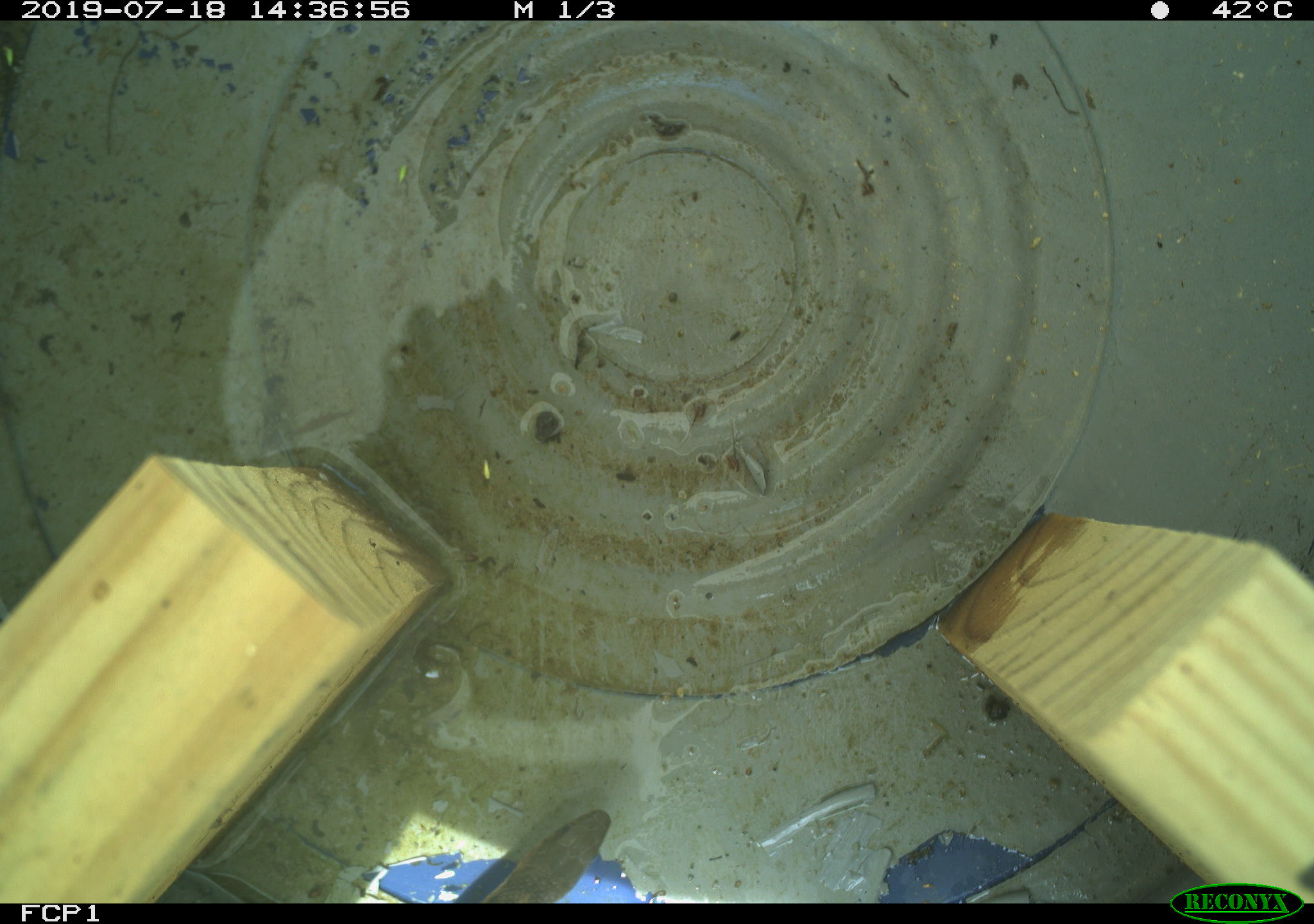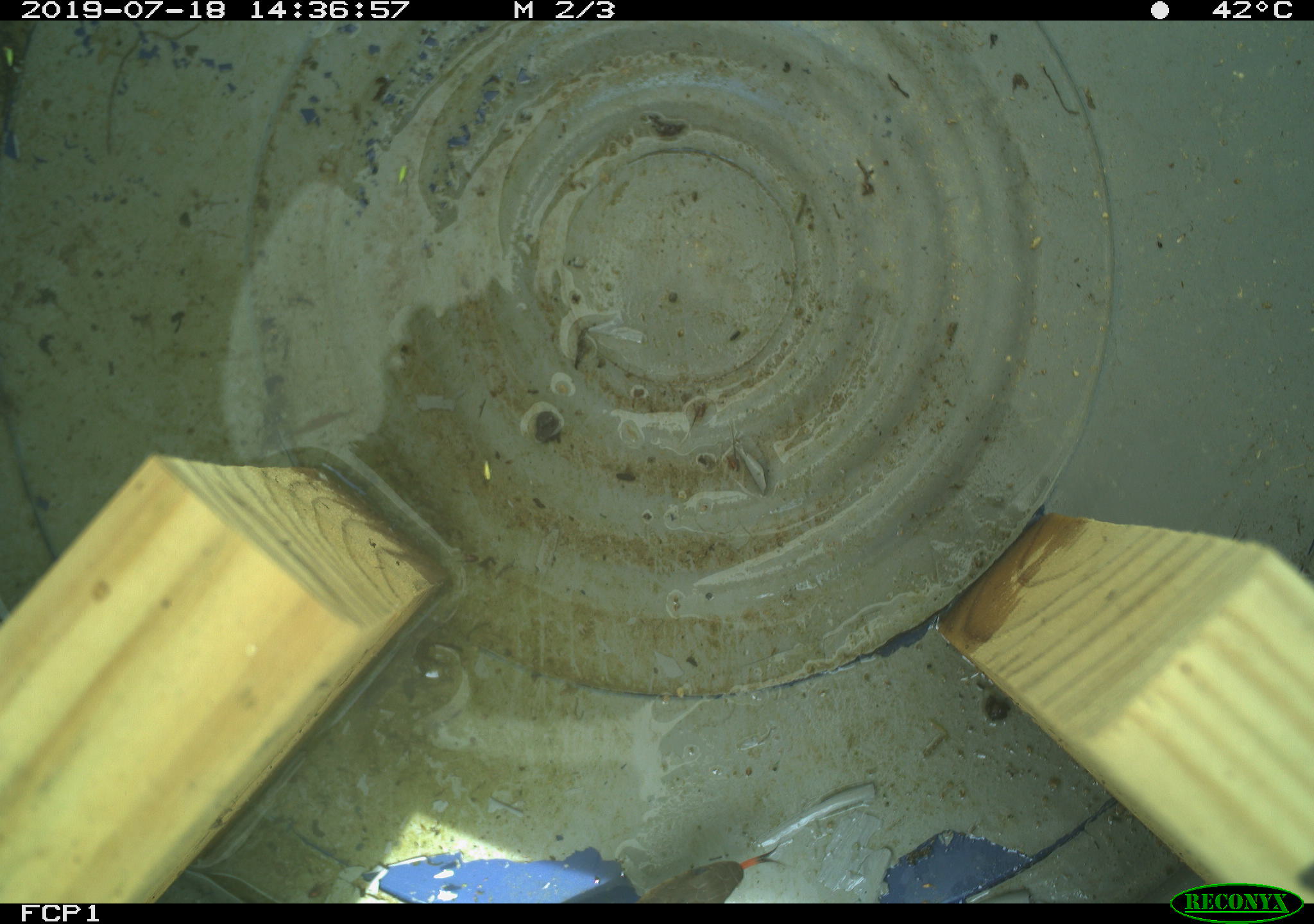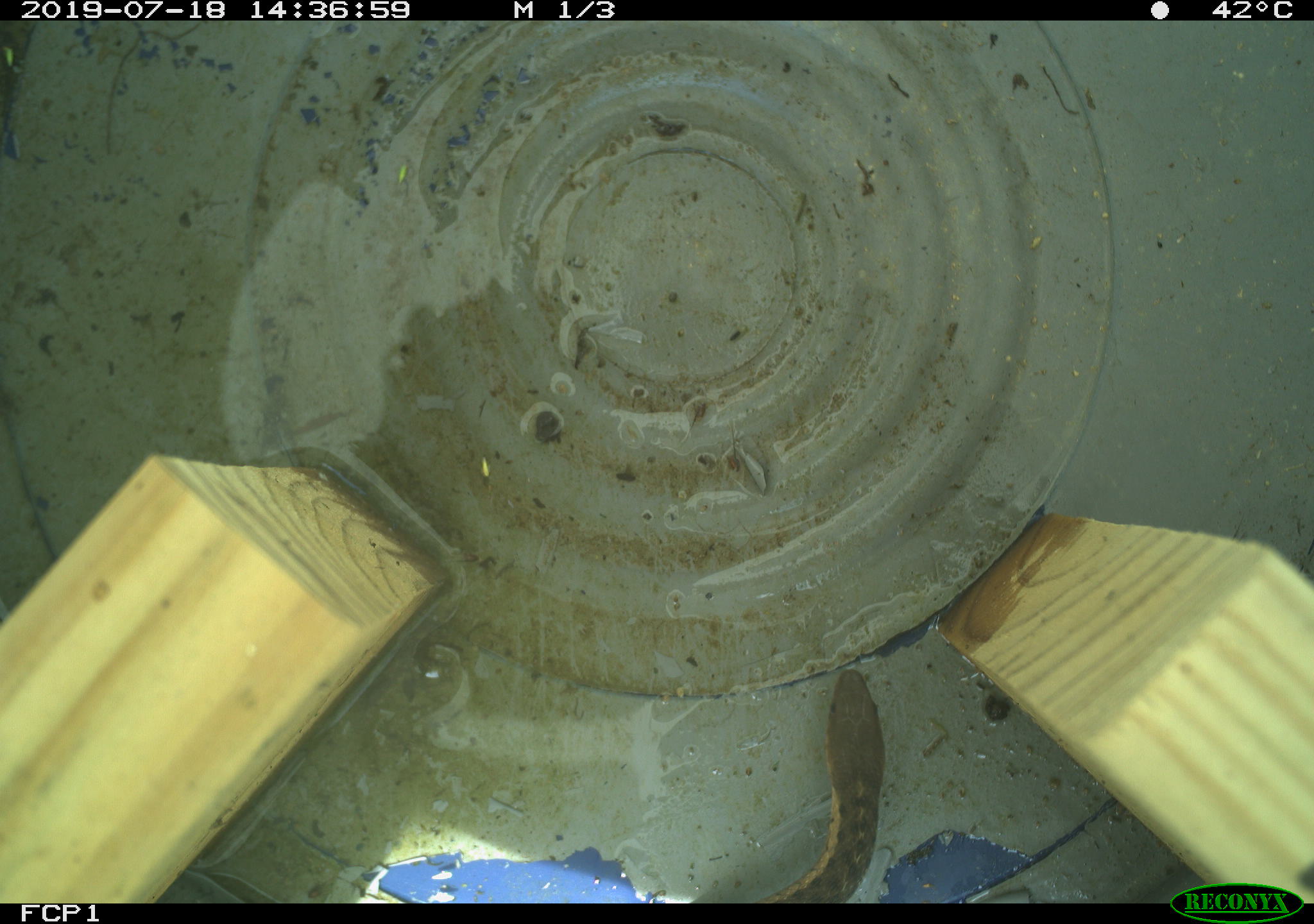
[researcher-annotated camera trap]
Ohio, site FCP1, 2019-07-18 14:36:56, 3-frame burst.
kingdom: Animalia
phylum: Chordata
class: Reptilia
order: Squamata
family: Colubridae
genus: Thamnophis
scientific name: Thamnophis sirtalis sirtalis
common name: eastern gartersnake